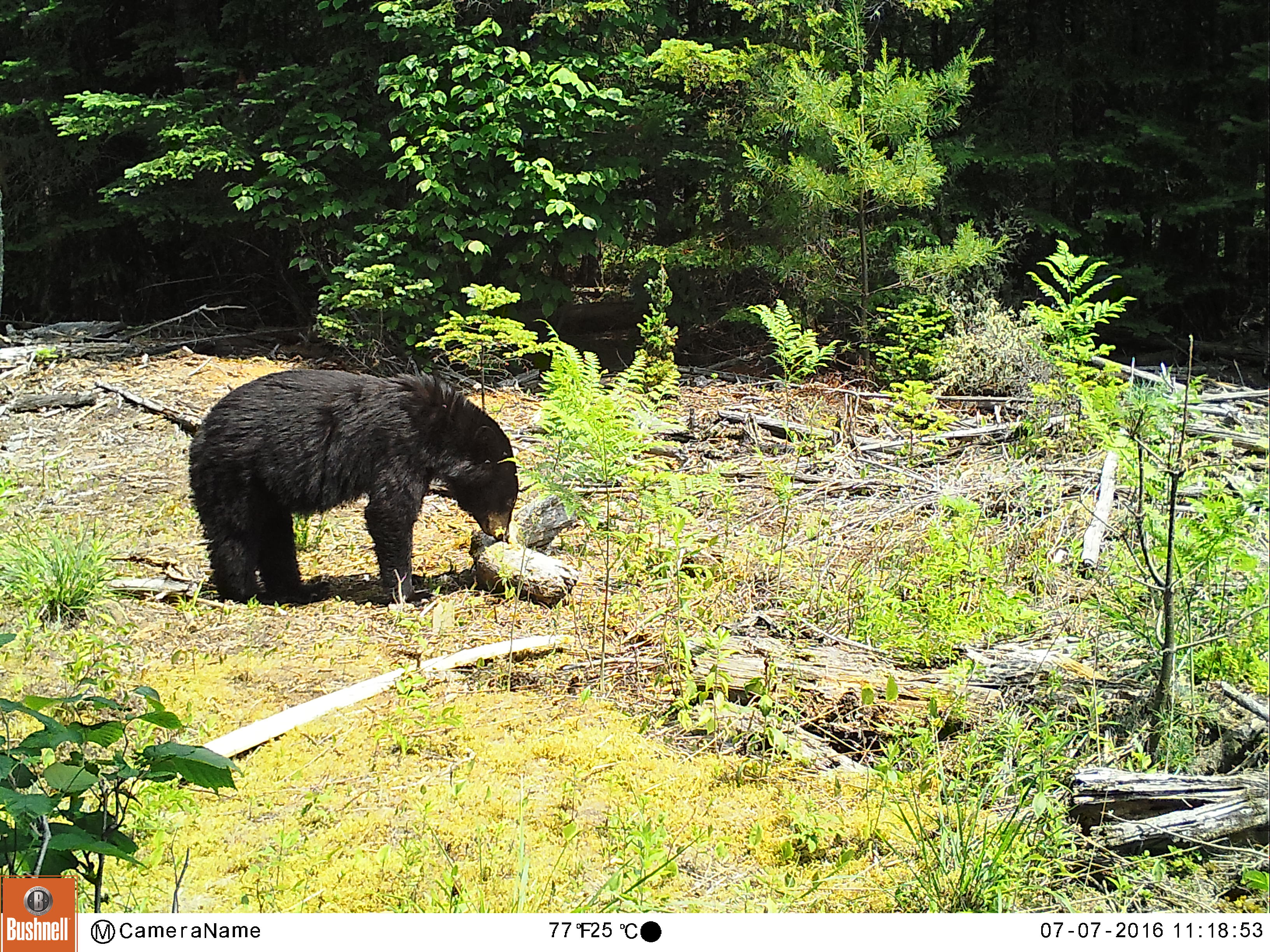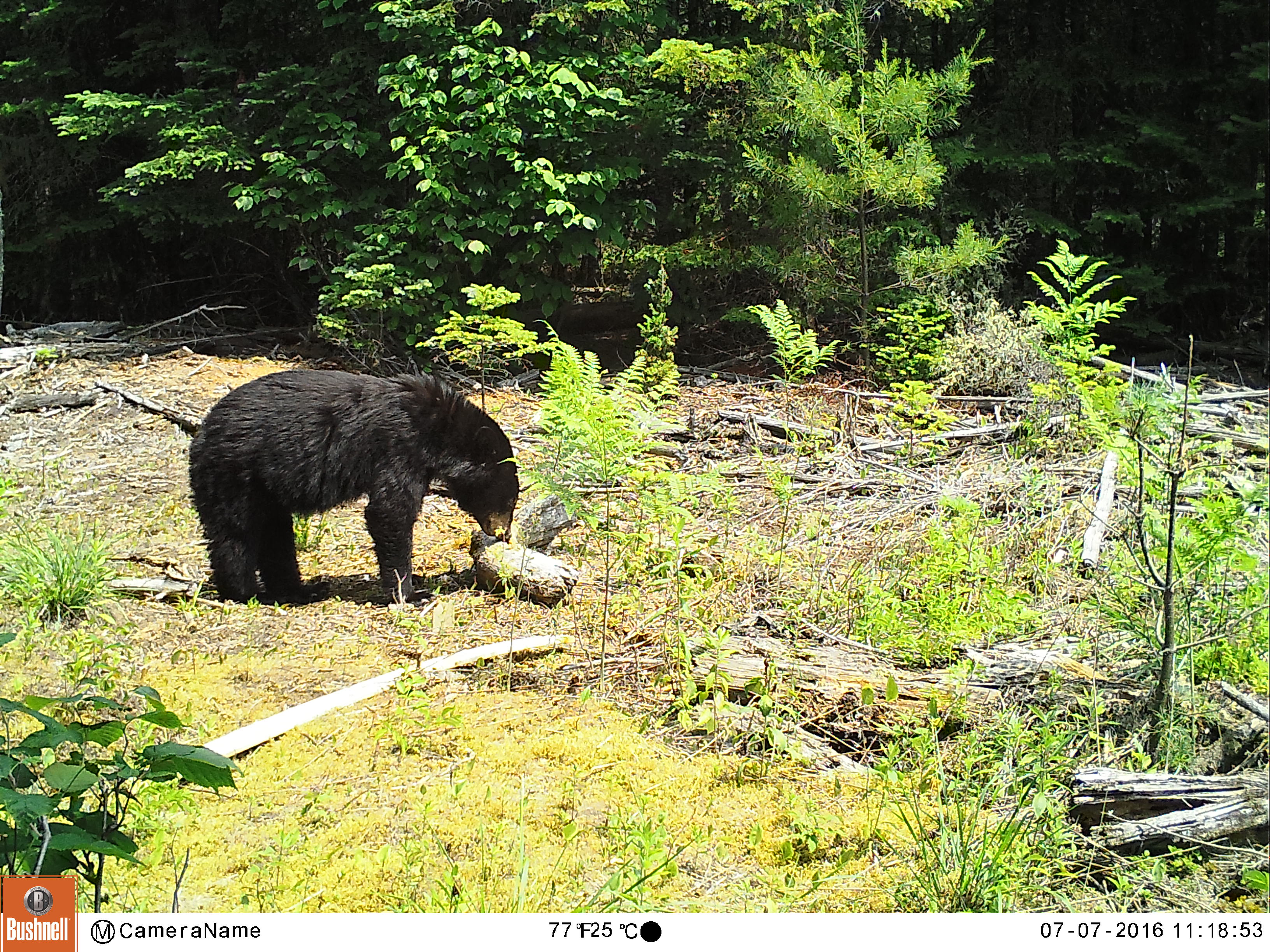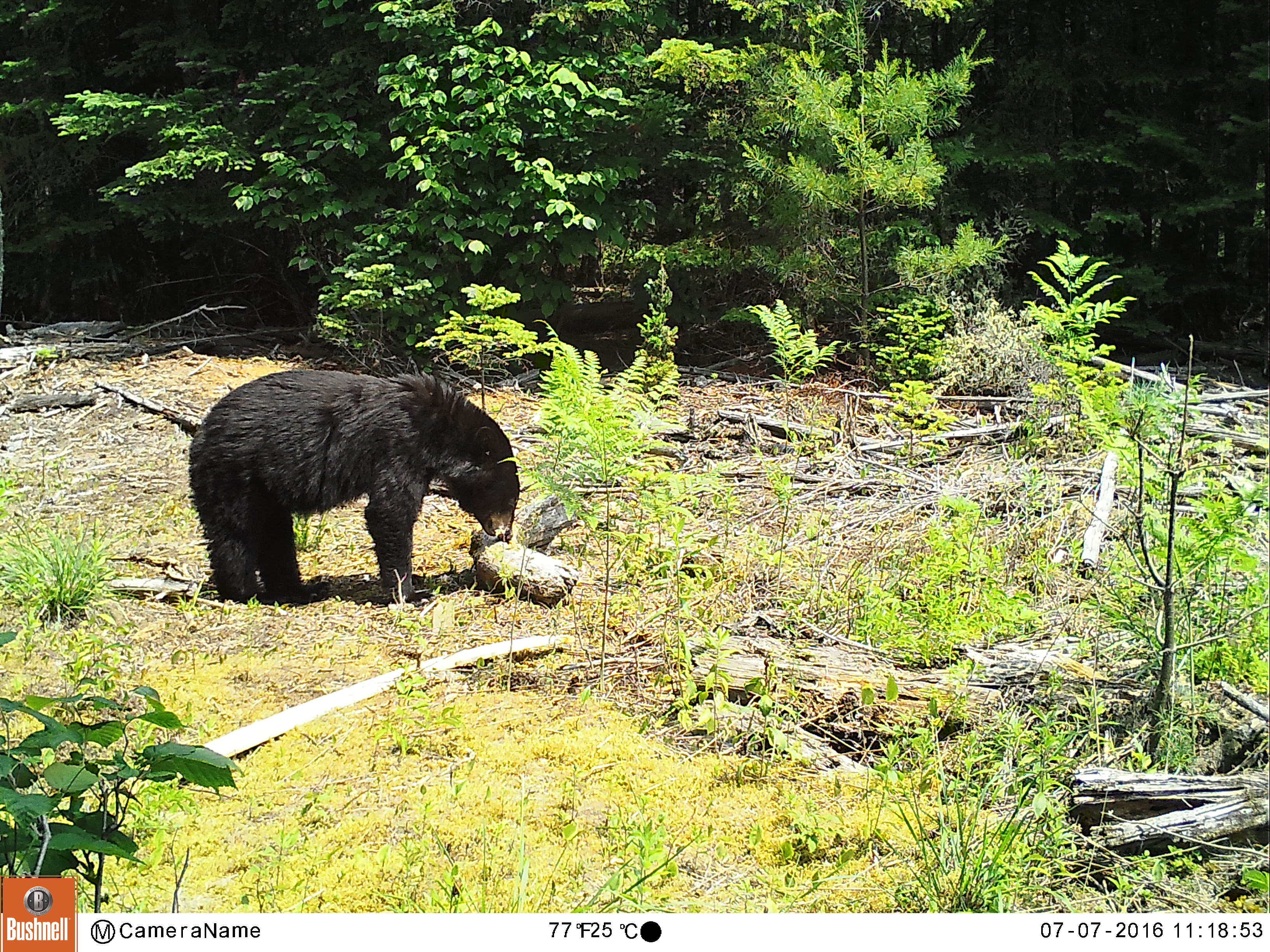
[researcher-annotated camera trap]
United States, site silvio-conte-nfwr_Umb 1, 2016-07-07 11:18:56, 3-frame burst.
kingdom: Animalia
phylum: Chordata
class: Mammalia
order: Carnivora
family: Ursidae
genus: Ursus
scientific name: Ursus americanus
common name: black bear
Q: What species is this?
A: Black bear (Ursus americanus).